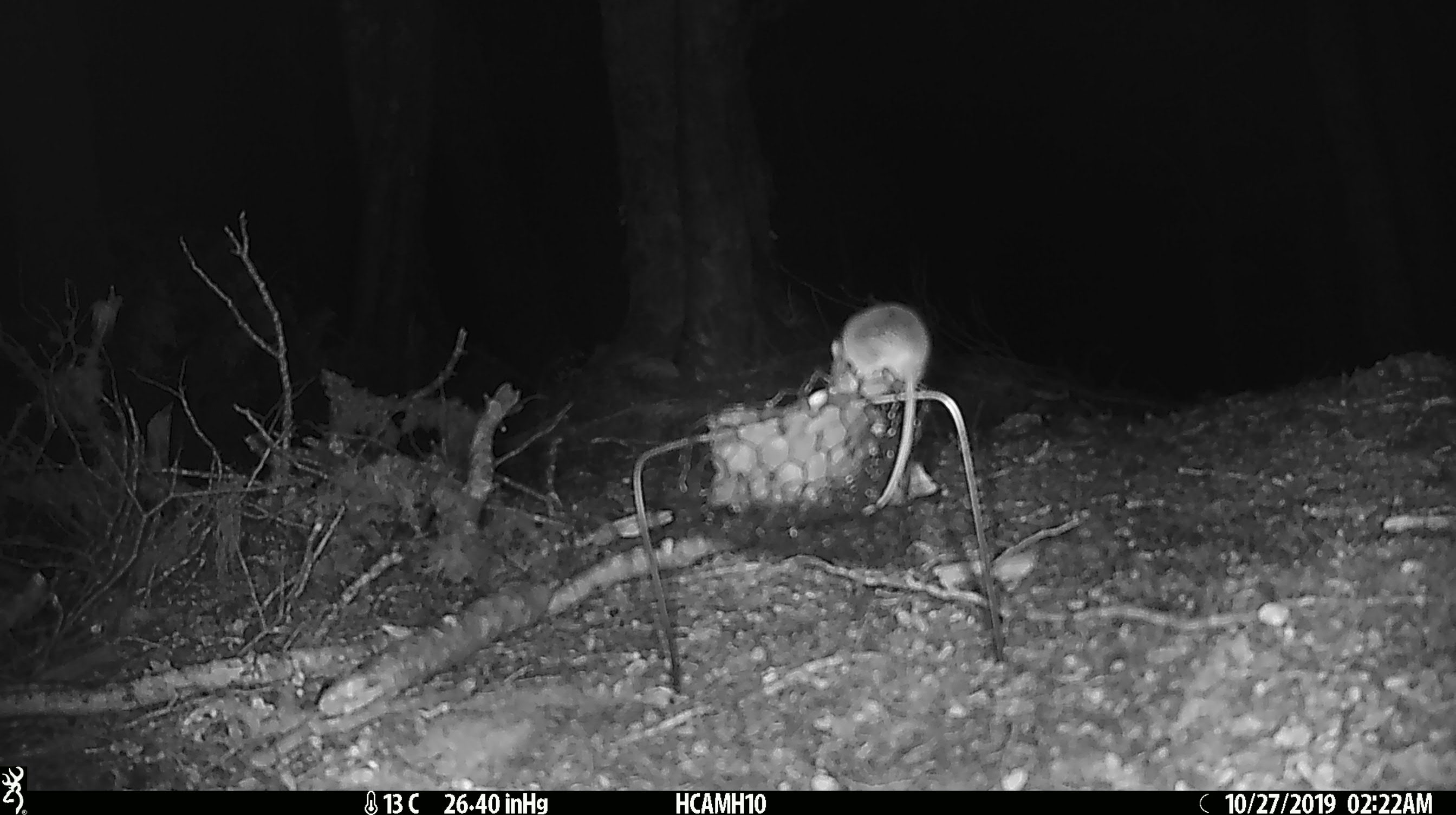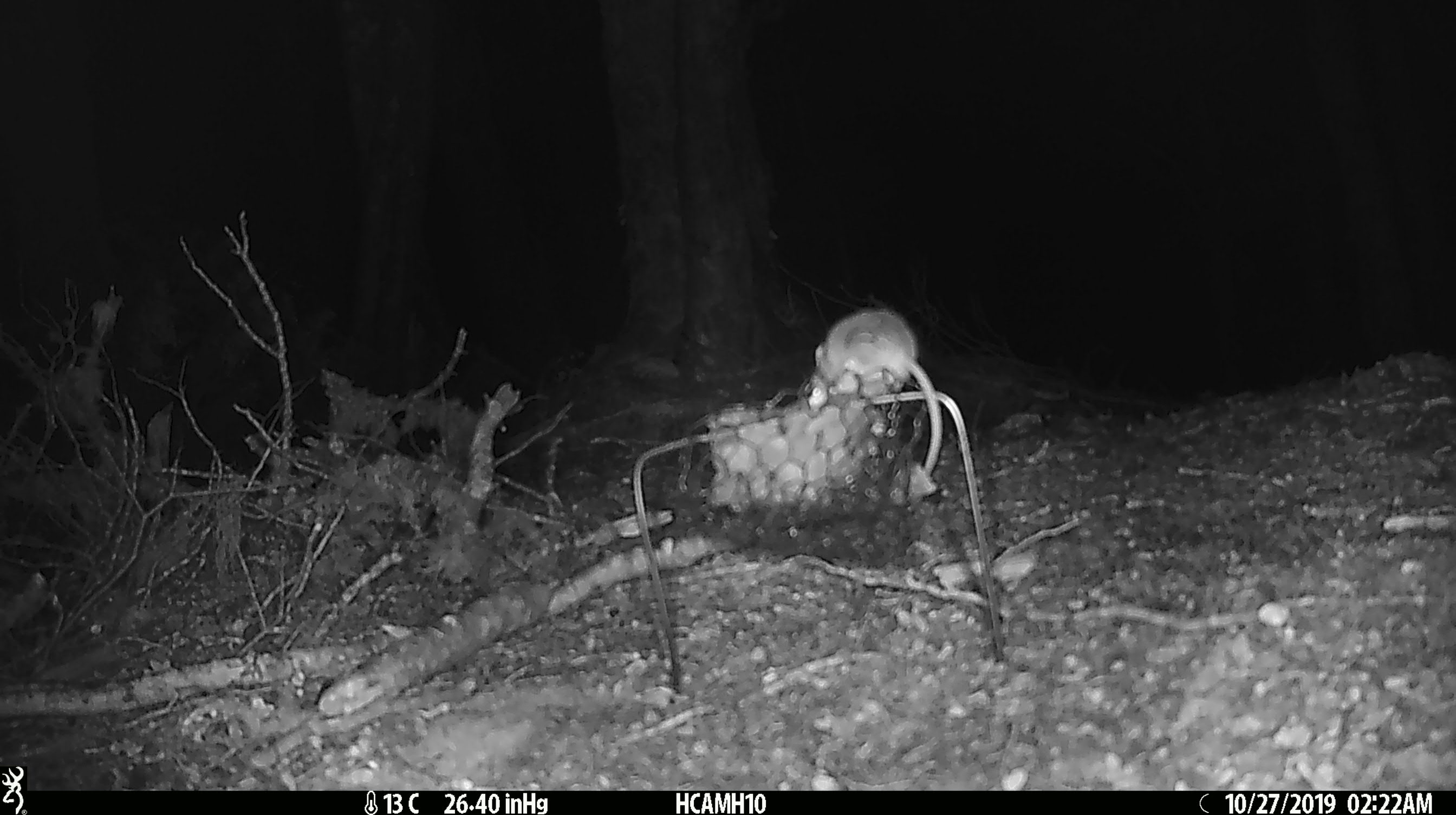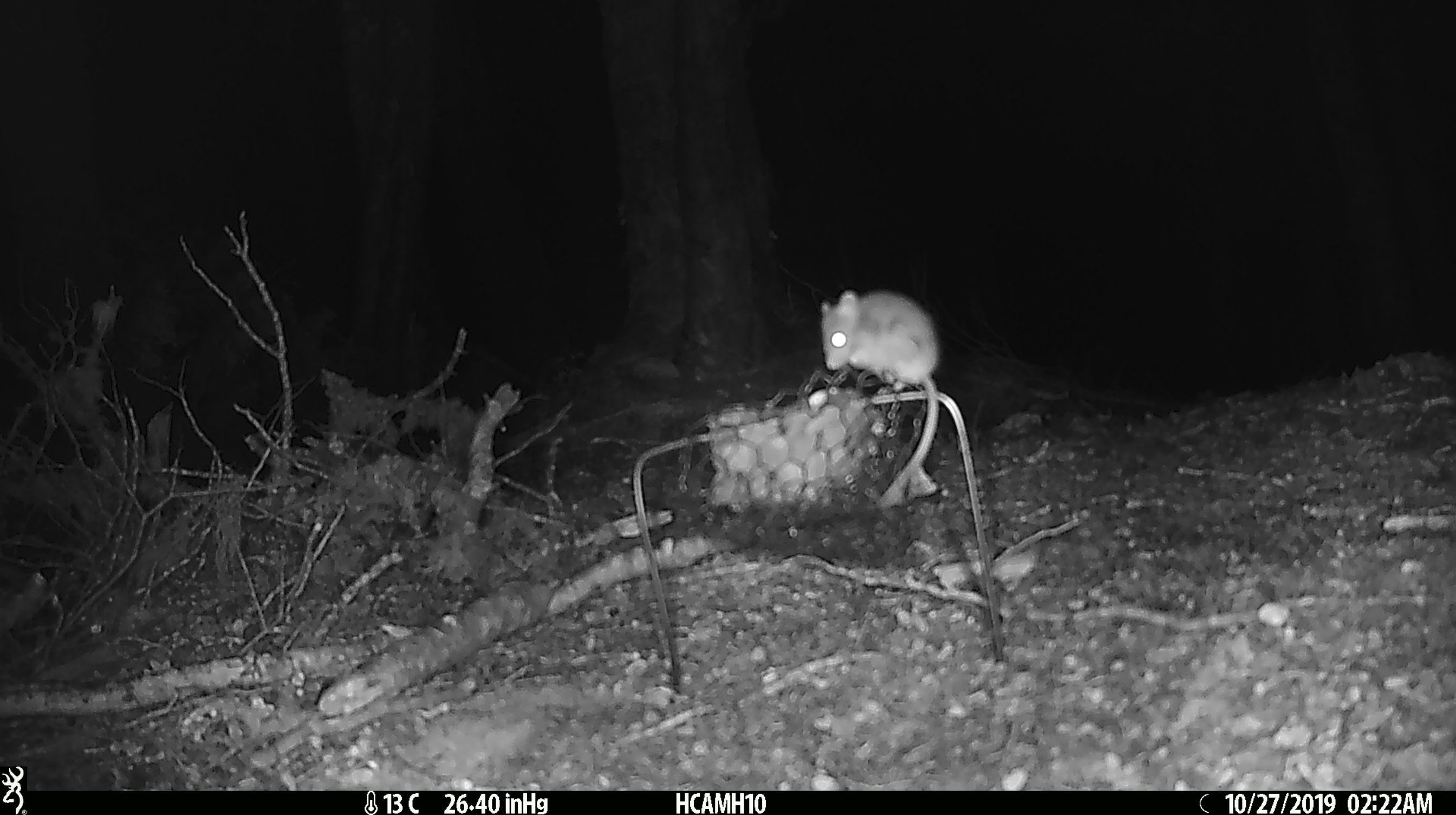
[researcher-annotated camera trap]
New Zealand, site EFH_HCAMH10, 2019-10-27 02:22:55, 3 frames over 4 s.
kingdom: Animalia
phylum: Chordata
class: Mammalia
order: Rodentia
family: Muridae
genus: Mus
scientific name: Mus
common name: mouse